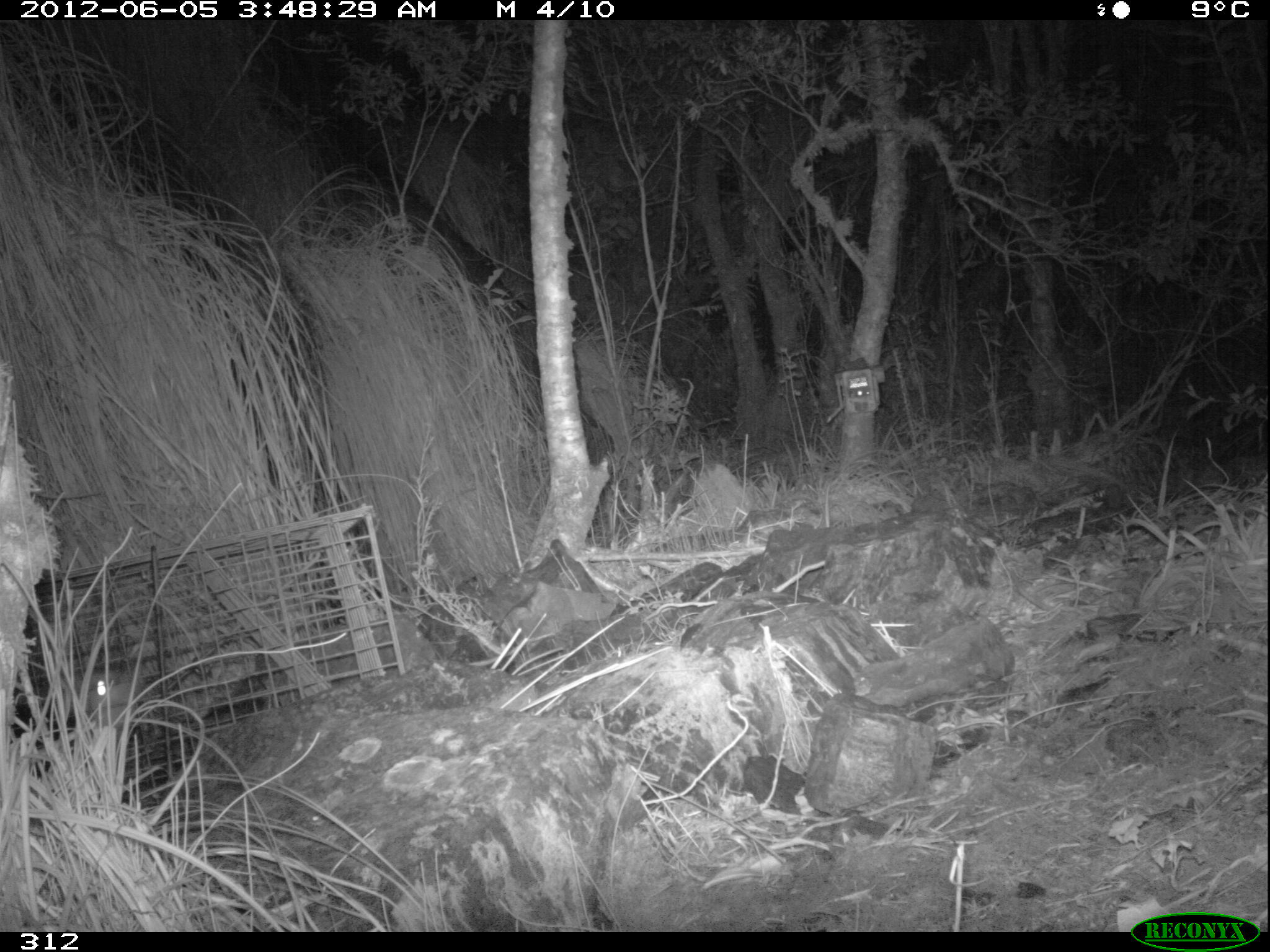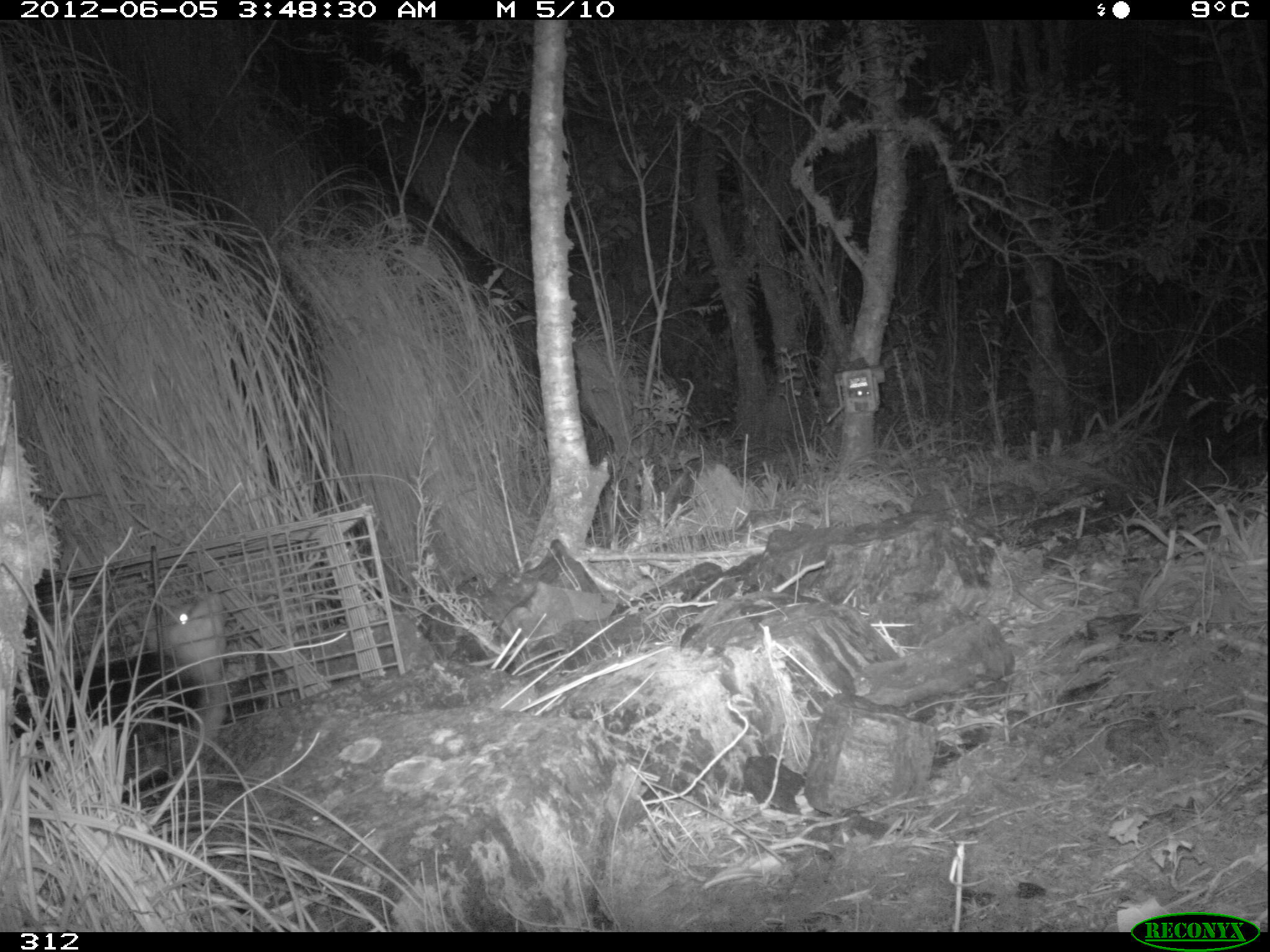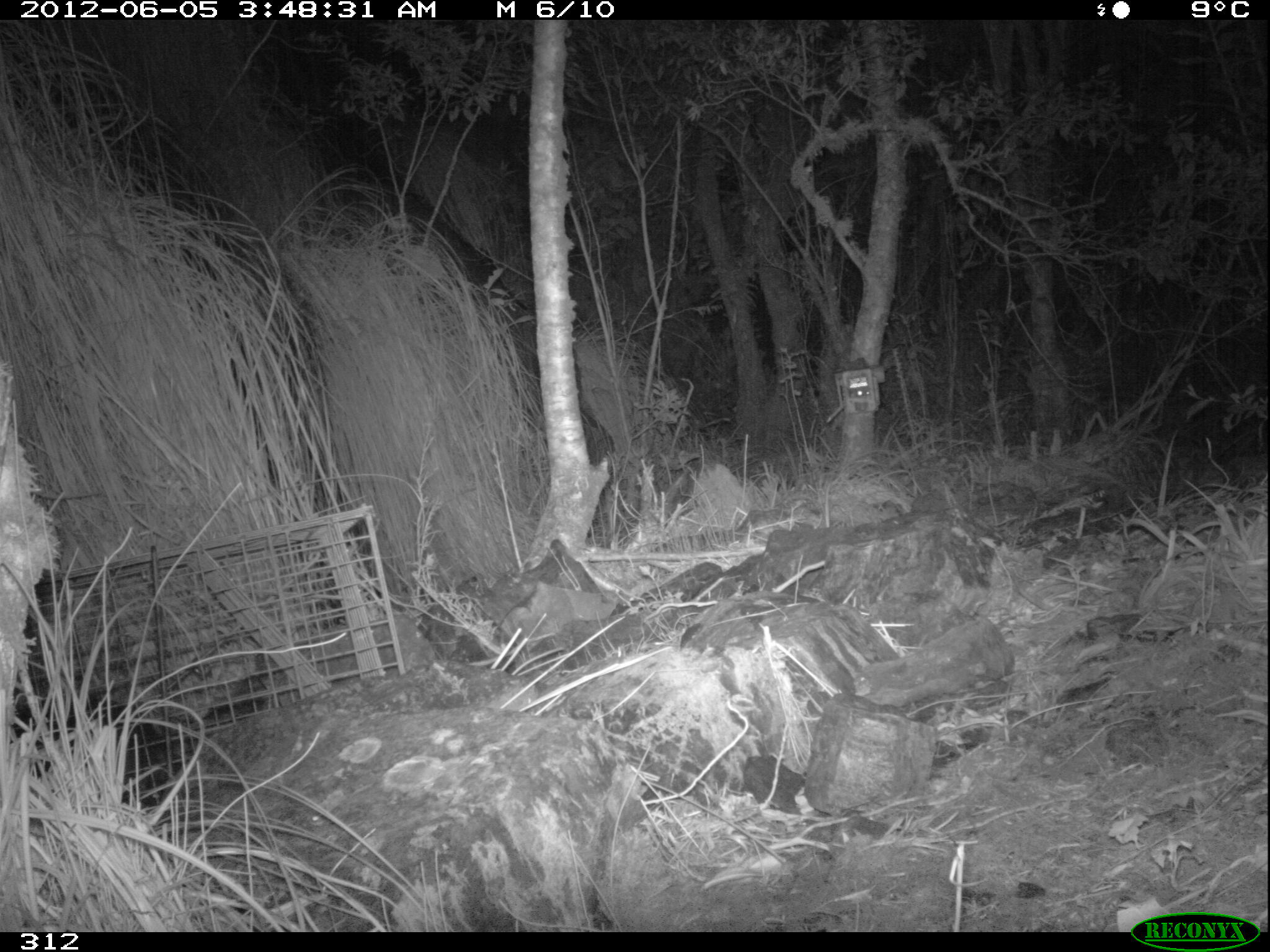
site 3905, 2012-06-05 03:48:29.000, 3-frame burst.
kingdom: Animalia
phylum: Chordata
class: Mammalia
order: Didelphimorphia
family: Didelphidae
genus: Didelphis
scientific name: Didelphis pernigra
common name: andean white-eared opossum